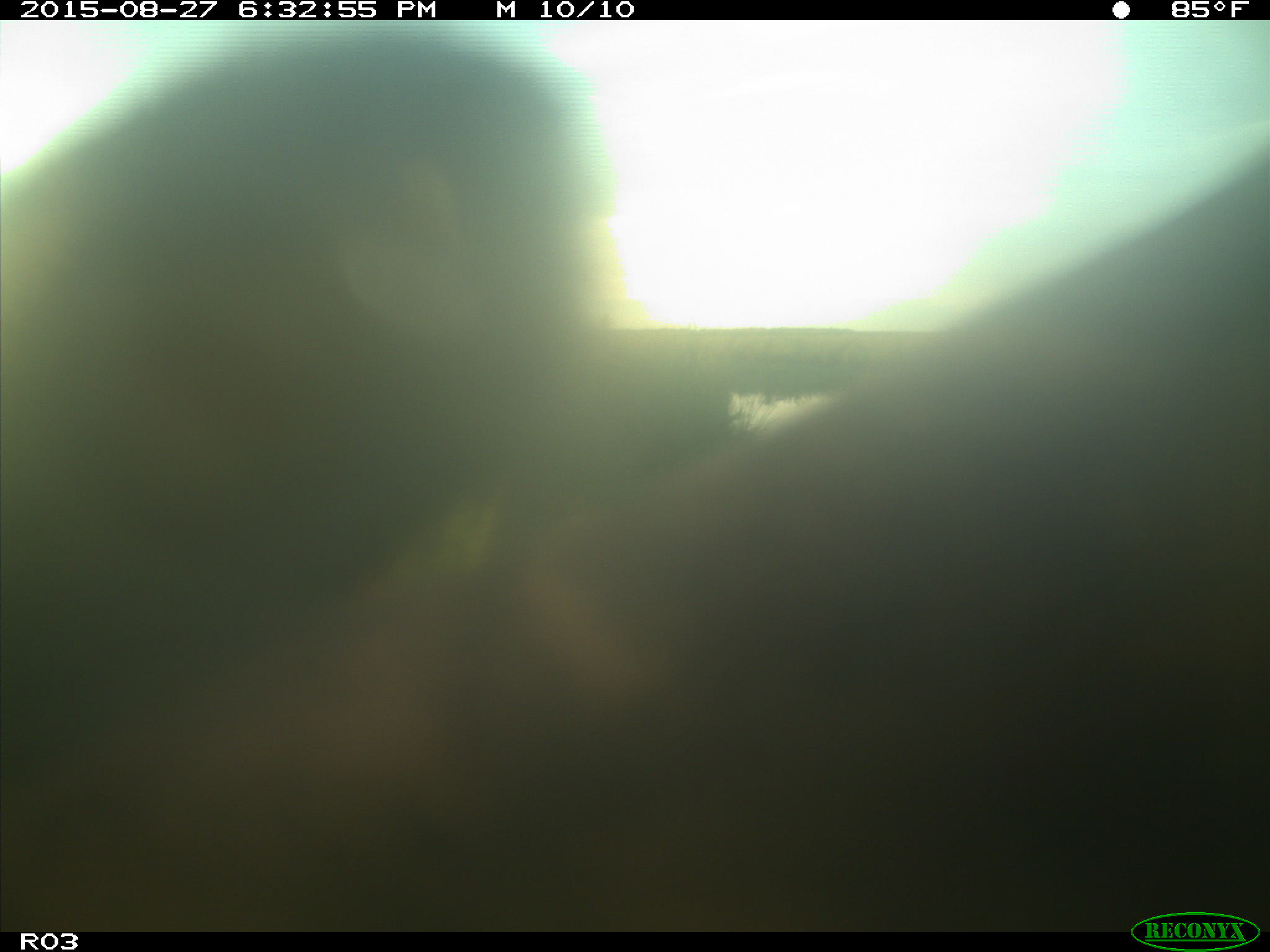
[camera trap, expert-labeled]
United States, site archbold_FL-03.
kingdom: Animalia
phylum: Chordata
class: Mammalia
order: Artiodactyla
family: Bovidae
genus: Bos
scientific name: Bos taurus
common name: domestic cow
Bos taurus (domestic cow).